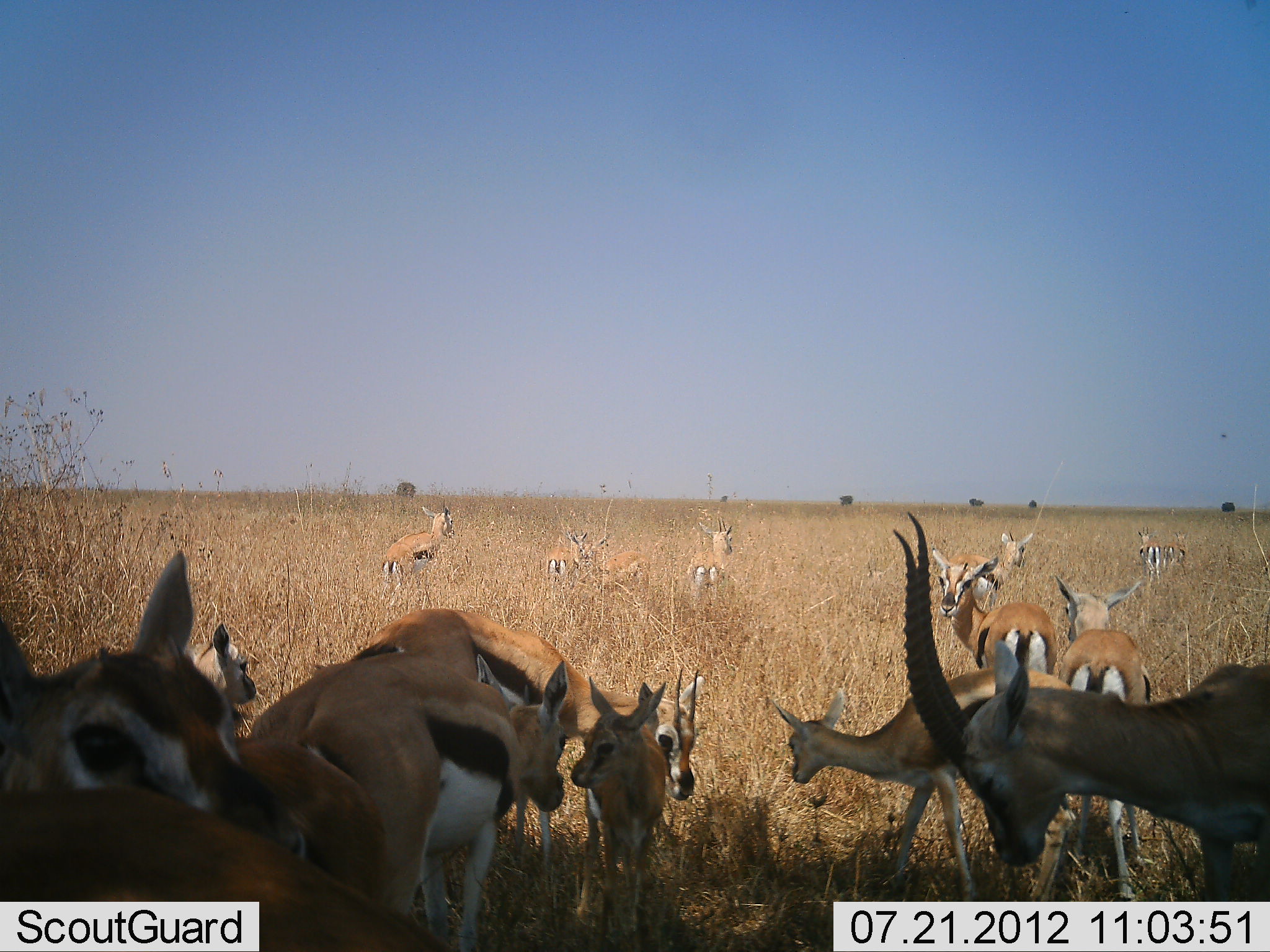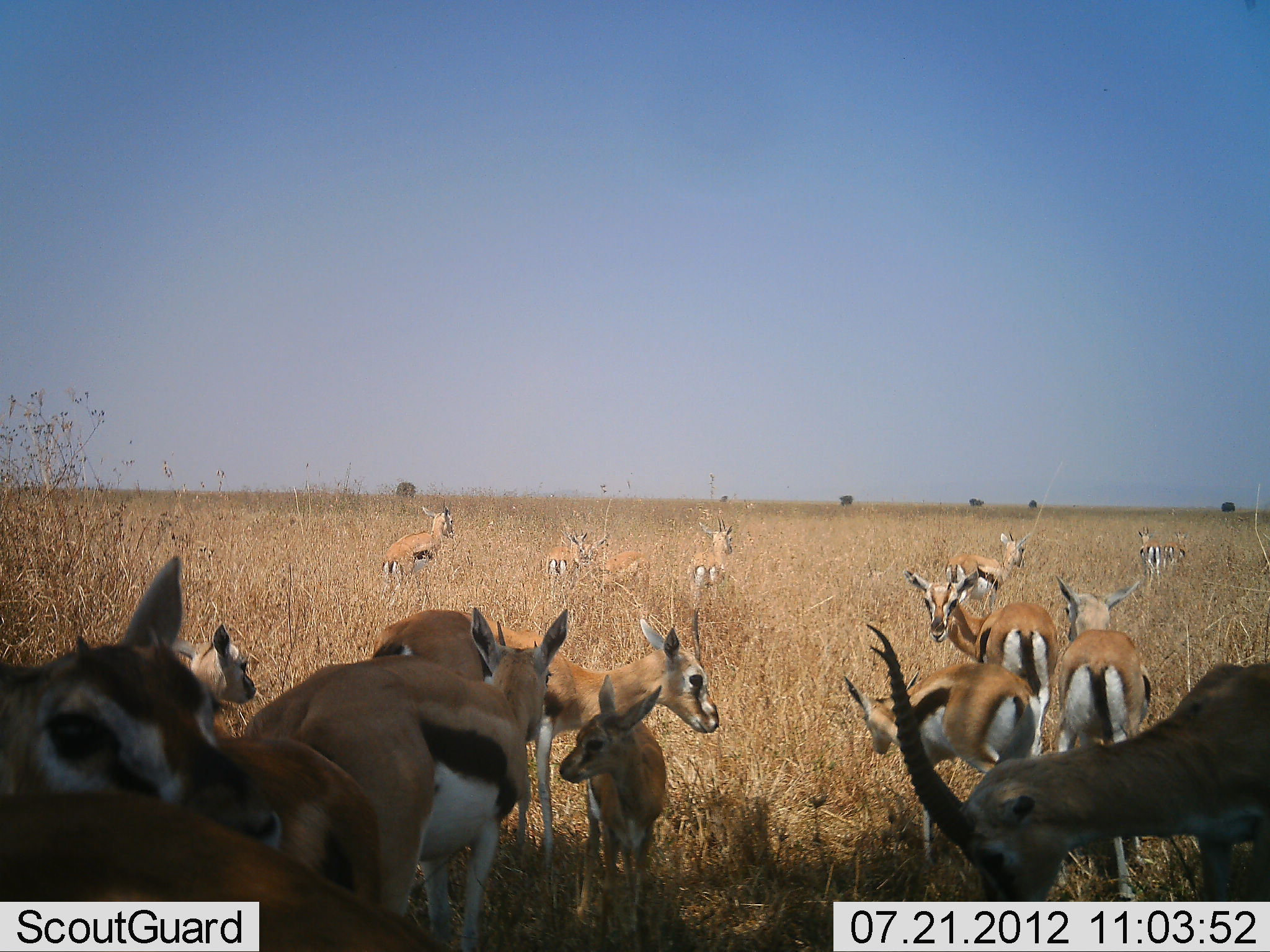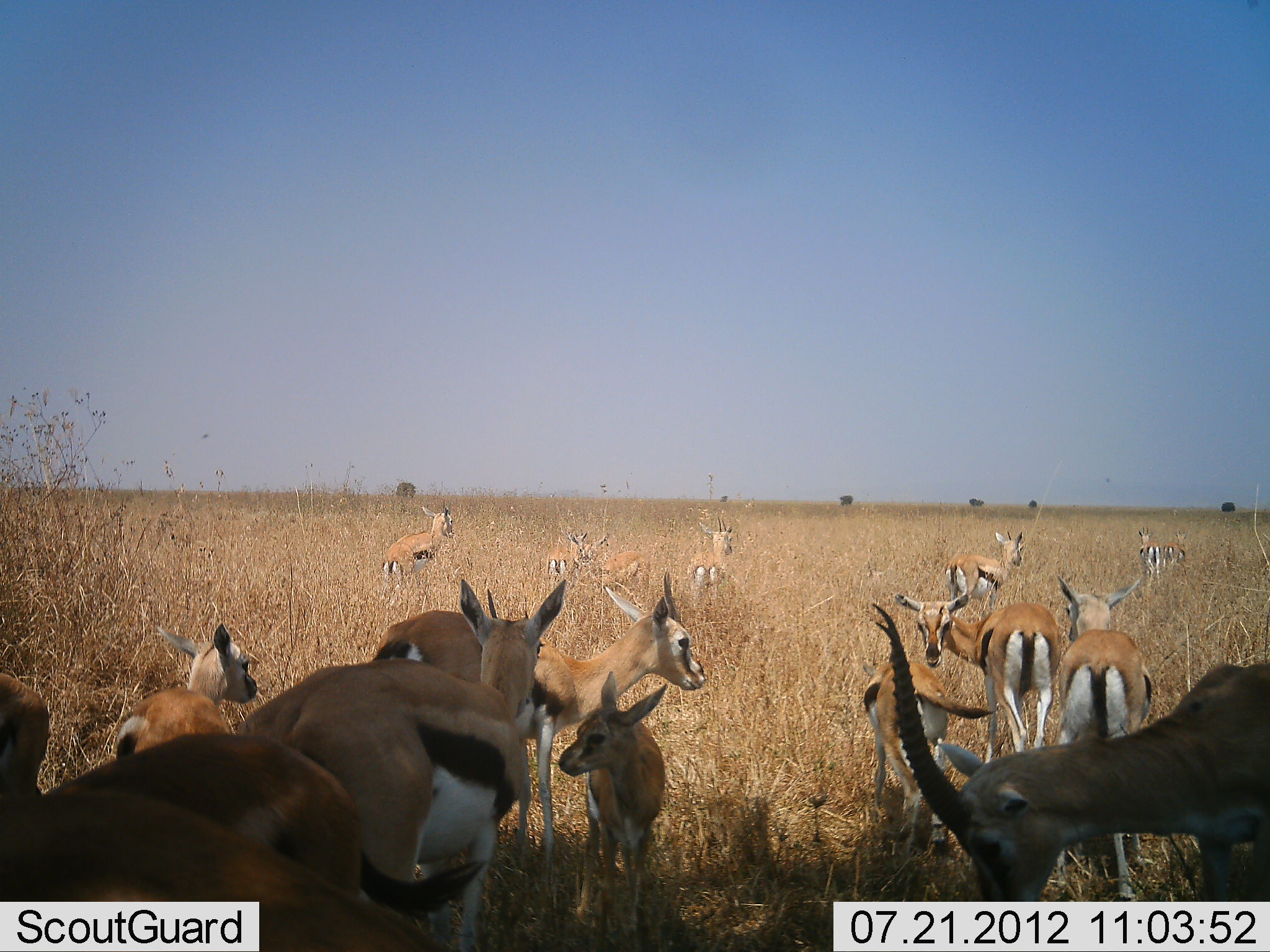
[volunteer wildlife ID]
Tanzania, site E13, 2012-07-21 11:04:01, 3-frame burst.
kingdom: Animalia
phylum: Chordata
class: Mammalia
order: Artiodactyla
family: Bovidae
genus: Eudorcas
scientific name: Eudorcas thomsonii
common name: thomson's gazelle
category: gazellethomsons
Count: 11-50.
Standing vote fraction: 100%.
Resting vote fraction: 0%.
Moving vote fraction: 10%.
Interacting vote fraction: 10%.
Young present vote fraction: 70%.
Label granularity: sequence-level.